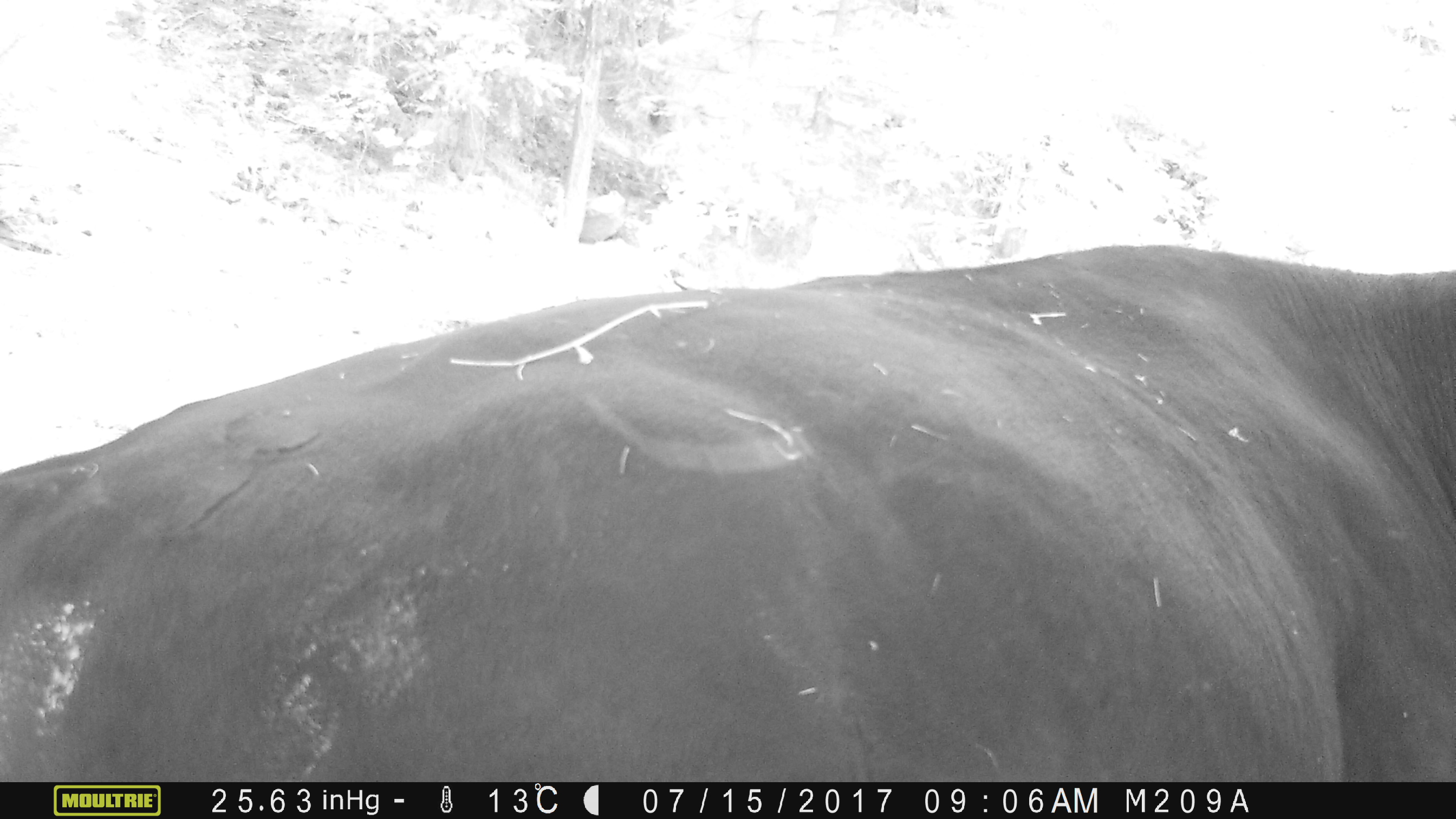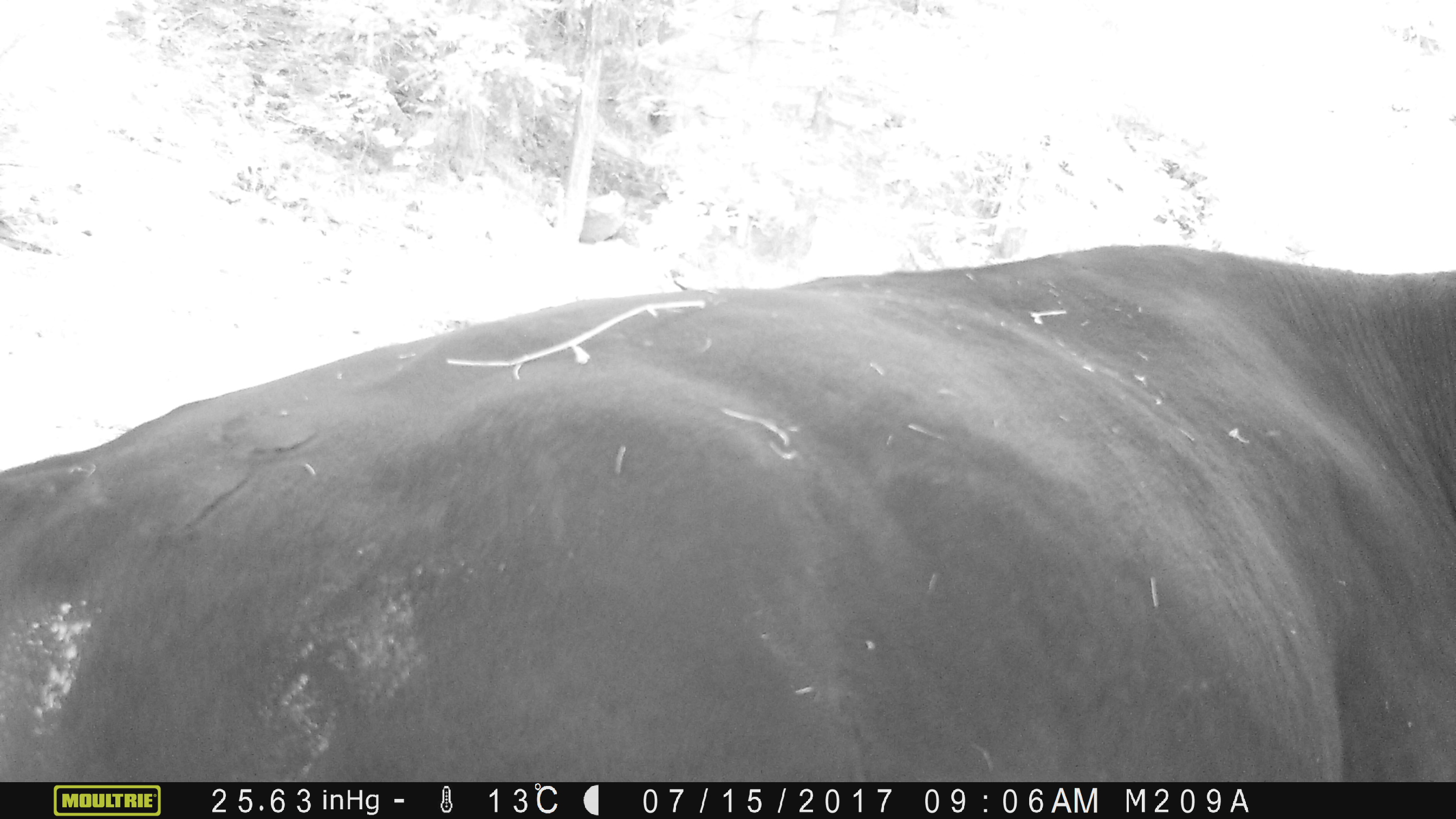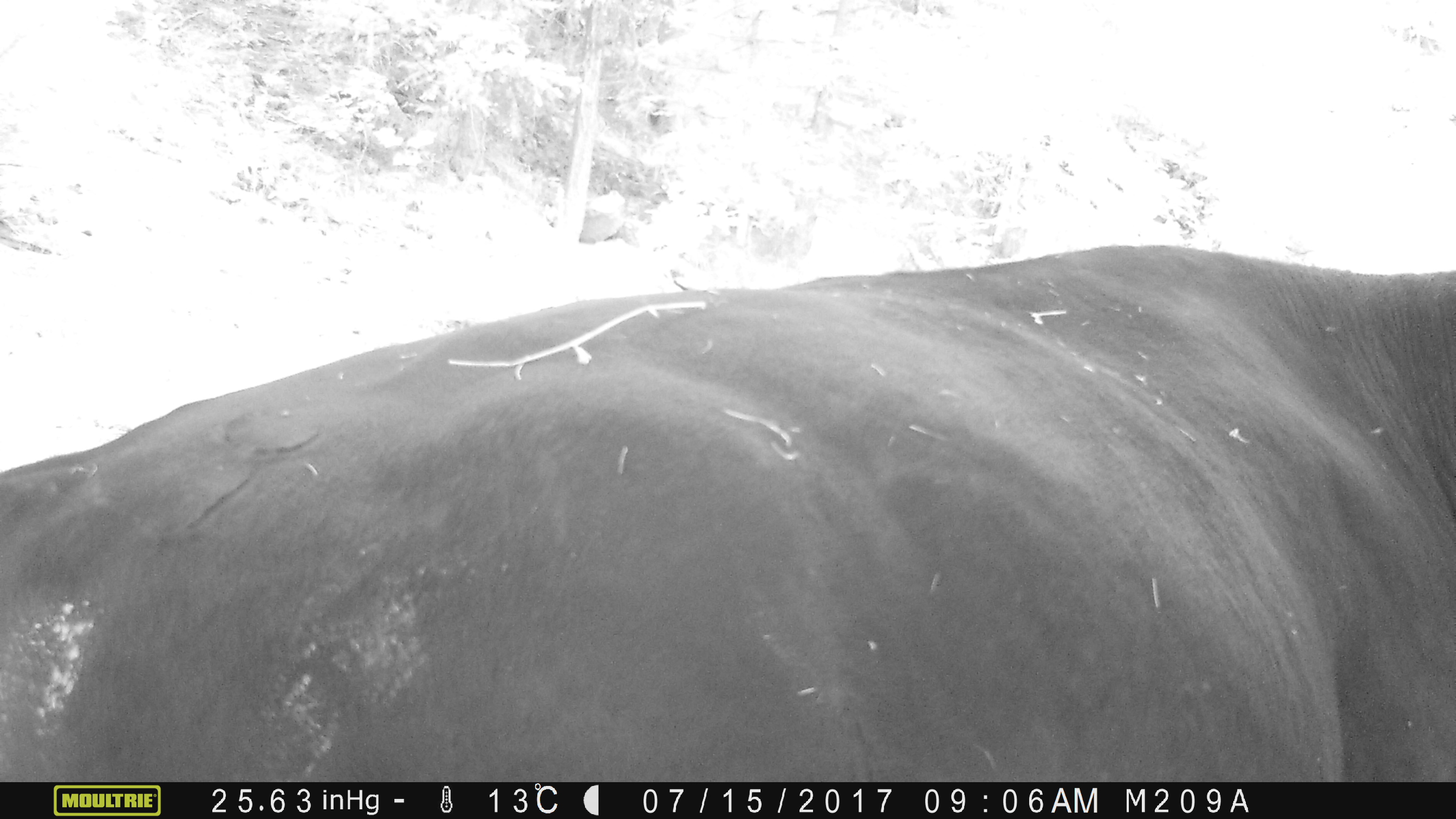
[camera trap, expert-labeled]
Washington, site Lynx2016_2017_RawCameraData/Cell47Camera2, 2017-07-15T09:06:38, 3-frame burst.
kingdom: Animalia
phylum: Chordata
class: Mammalia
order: Artiodactyla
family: Bovidae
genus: Bos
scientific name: Bos taurus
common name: domestic cattle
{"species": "domestic cattle (Bos taurus)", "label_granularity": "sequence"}